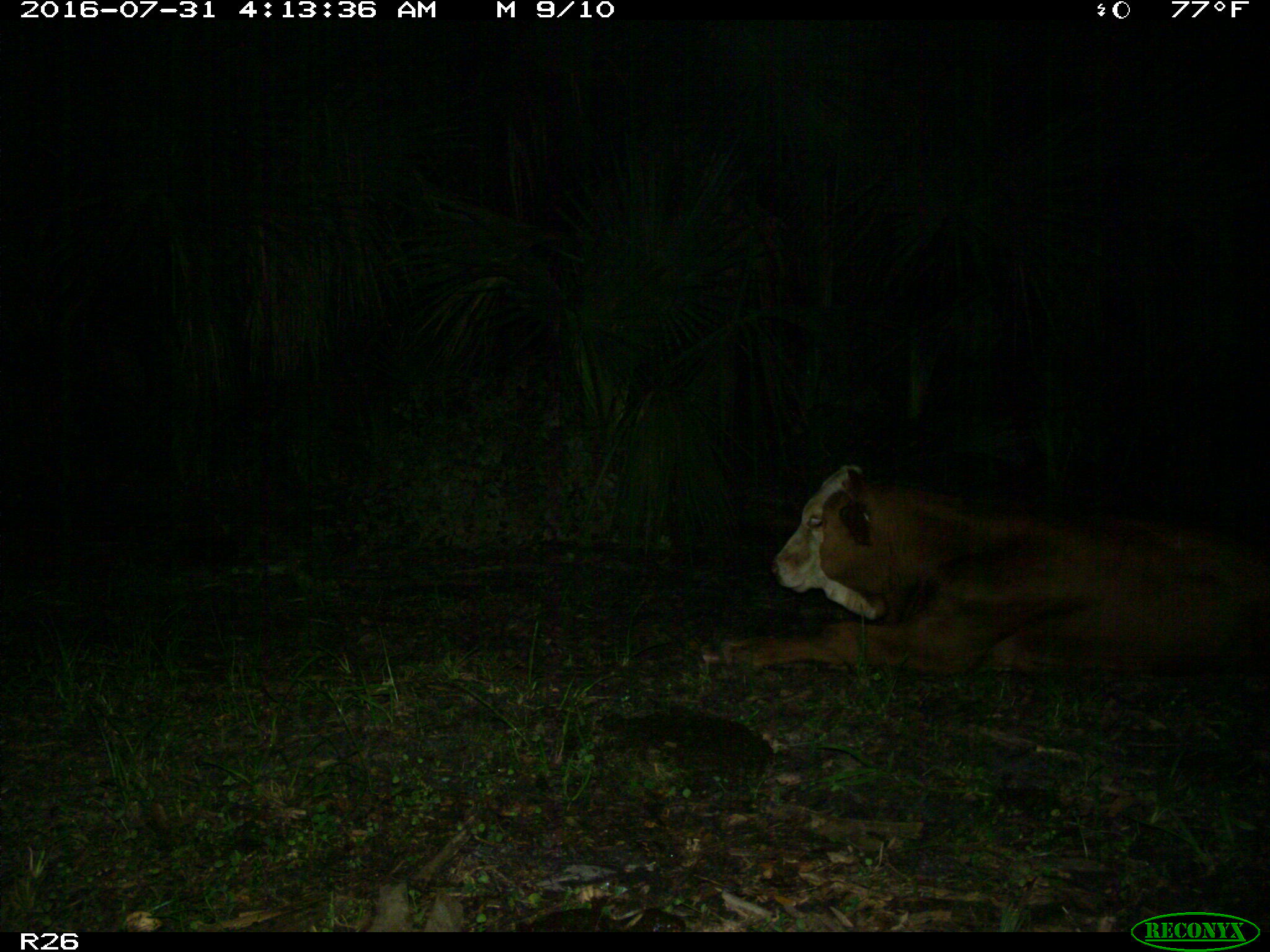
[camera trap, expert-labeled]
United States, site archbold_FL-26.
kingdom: Animalia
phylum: Chordata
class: Mammalia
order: Artiodactyla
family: Bovidae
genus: Bos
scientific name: Bos taurus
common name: domestic cow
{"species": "Bos taurus (domestic cow)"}